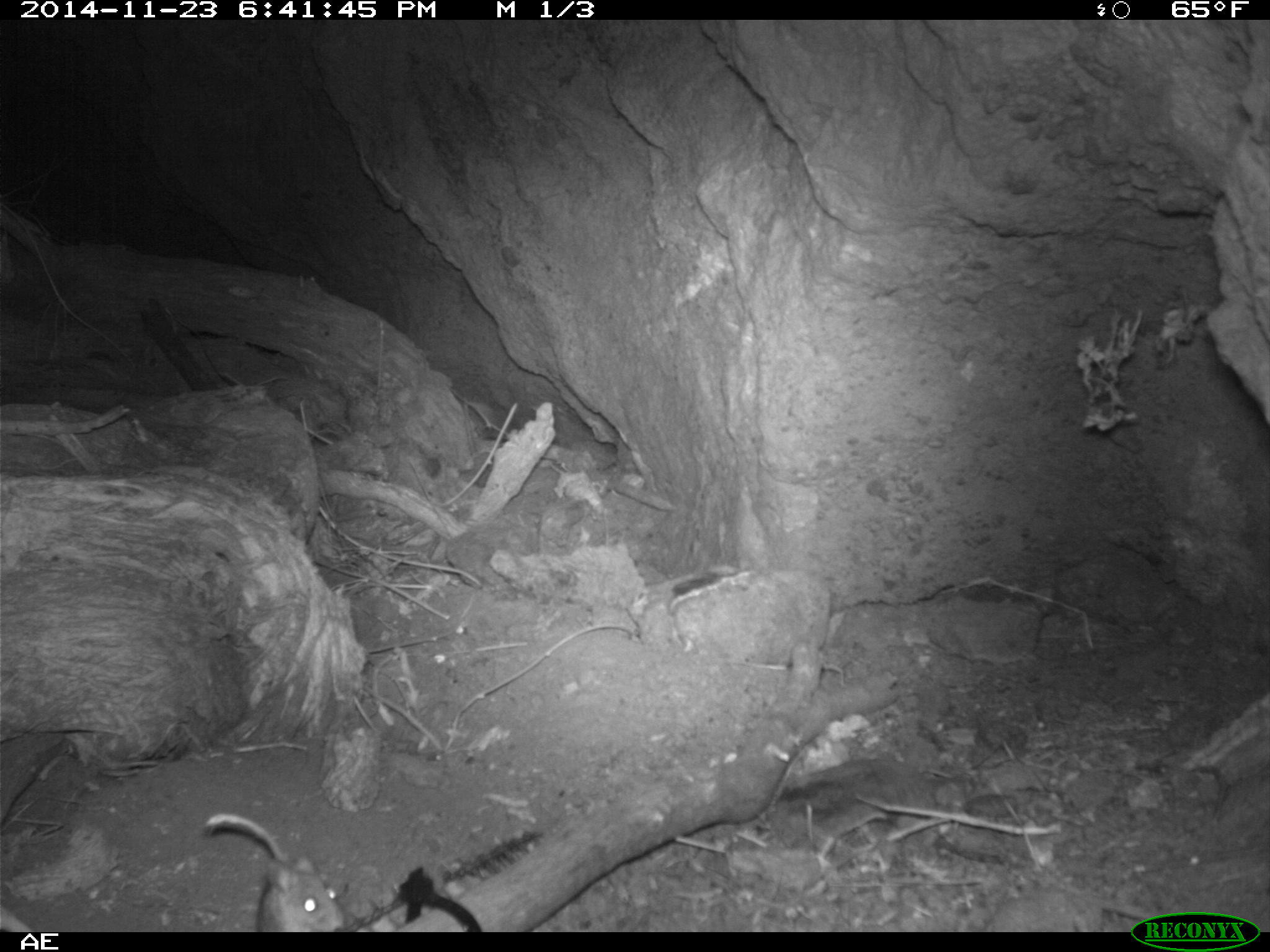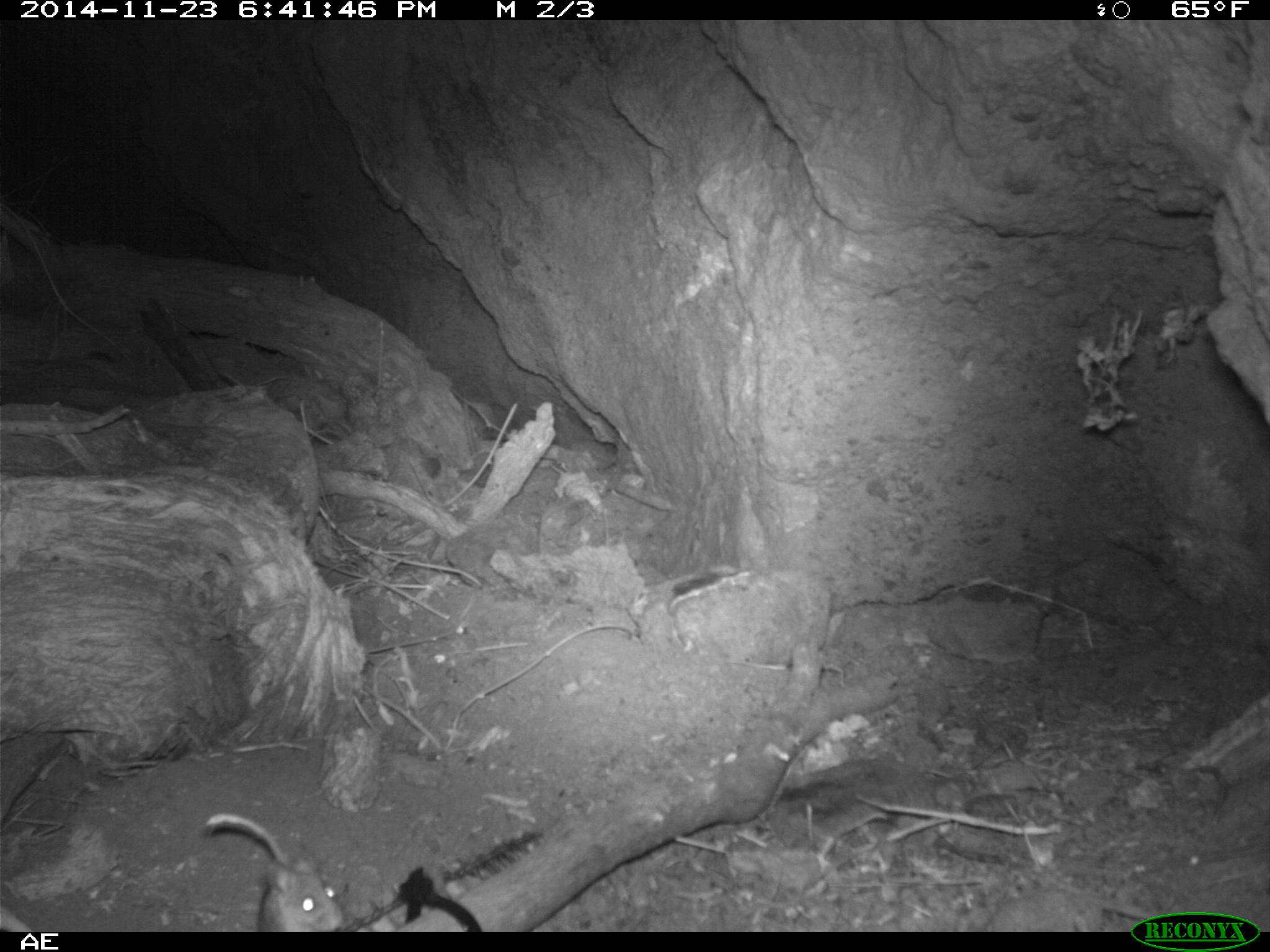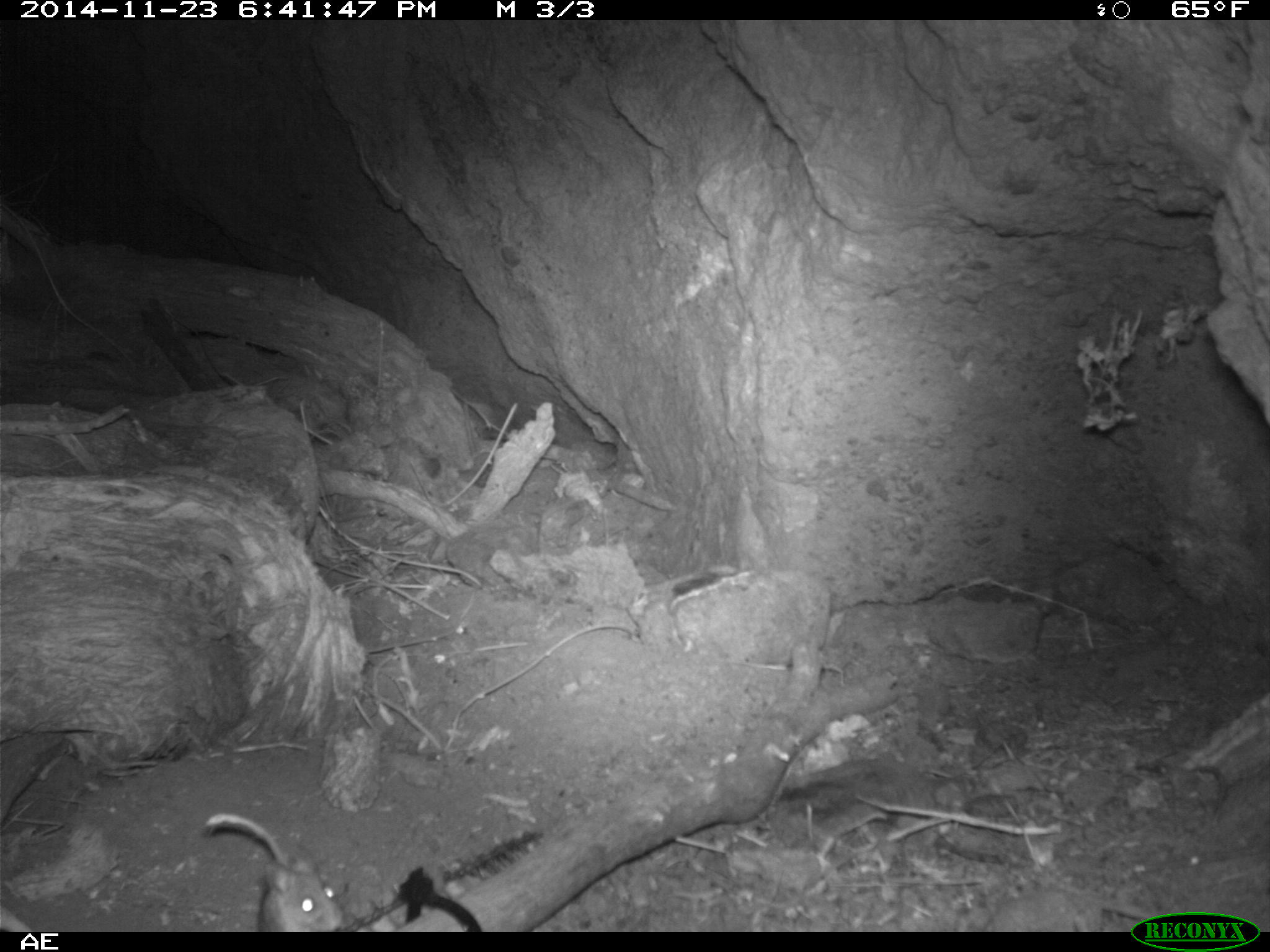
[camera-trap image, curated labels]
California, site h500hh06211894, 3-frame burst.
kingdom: Animalia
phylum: Chordata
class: Mammalia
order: Rodentia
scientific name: Rodentia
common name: rodent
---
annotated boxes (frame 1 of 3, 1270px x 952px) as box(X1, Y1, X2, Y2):
rodent: box(203, 813, 348, 930)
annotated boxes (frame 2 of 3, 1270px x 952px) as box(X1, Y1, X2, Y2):
rodent: box(255, 858, 343, 930)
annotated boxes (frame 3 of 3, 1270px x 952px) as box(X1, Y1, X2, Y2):
rodent: box(260, 858, 343, 929)